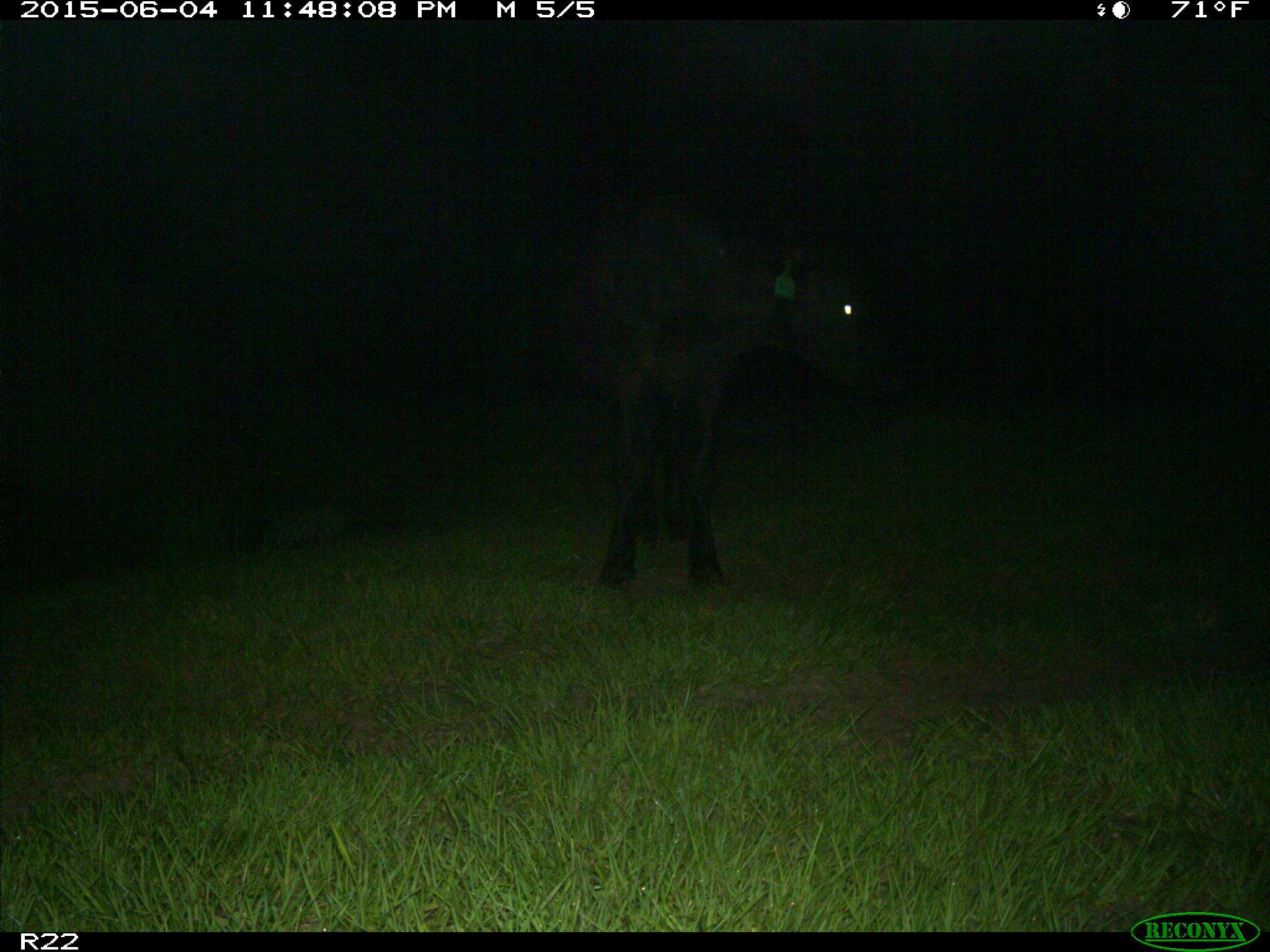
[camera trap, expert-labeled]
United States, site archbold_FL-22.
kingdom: Animalia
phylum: Chordata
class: Mammalia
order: Artiodactyla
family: Bovidae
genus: Bos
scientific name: Bos taurus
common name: domestic cow